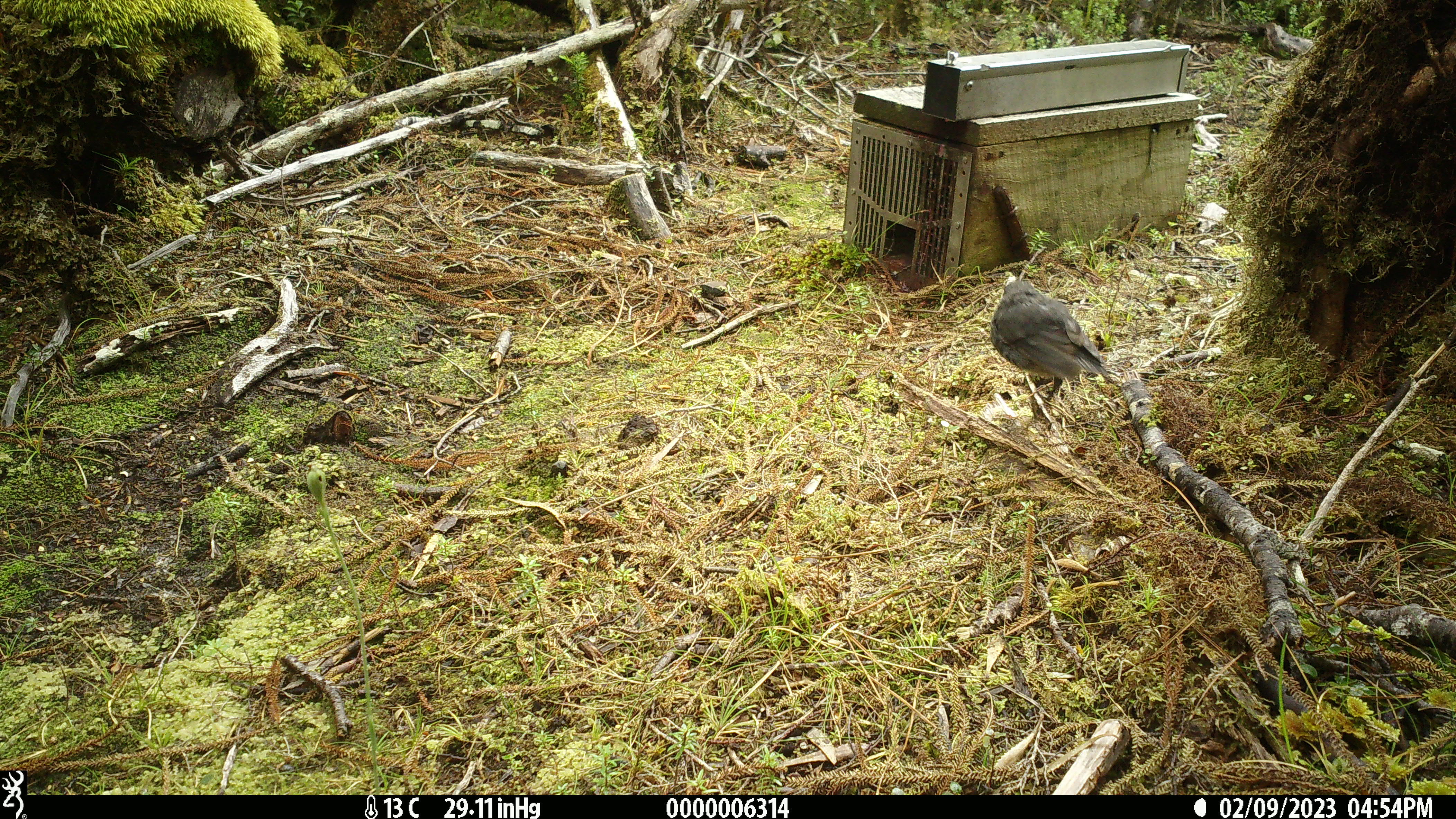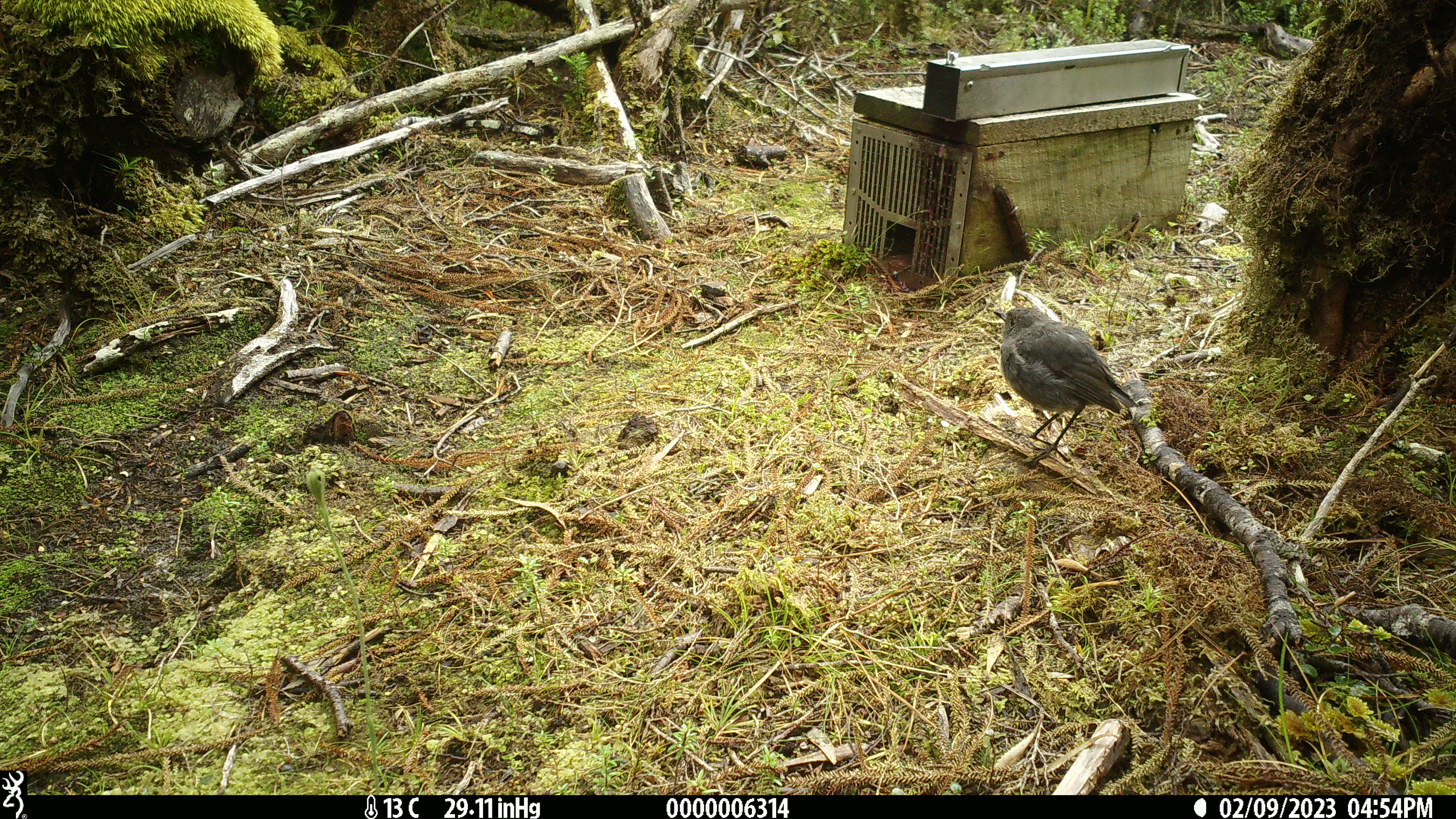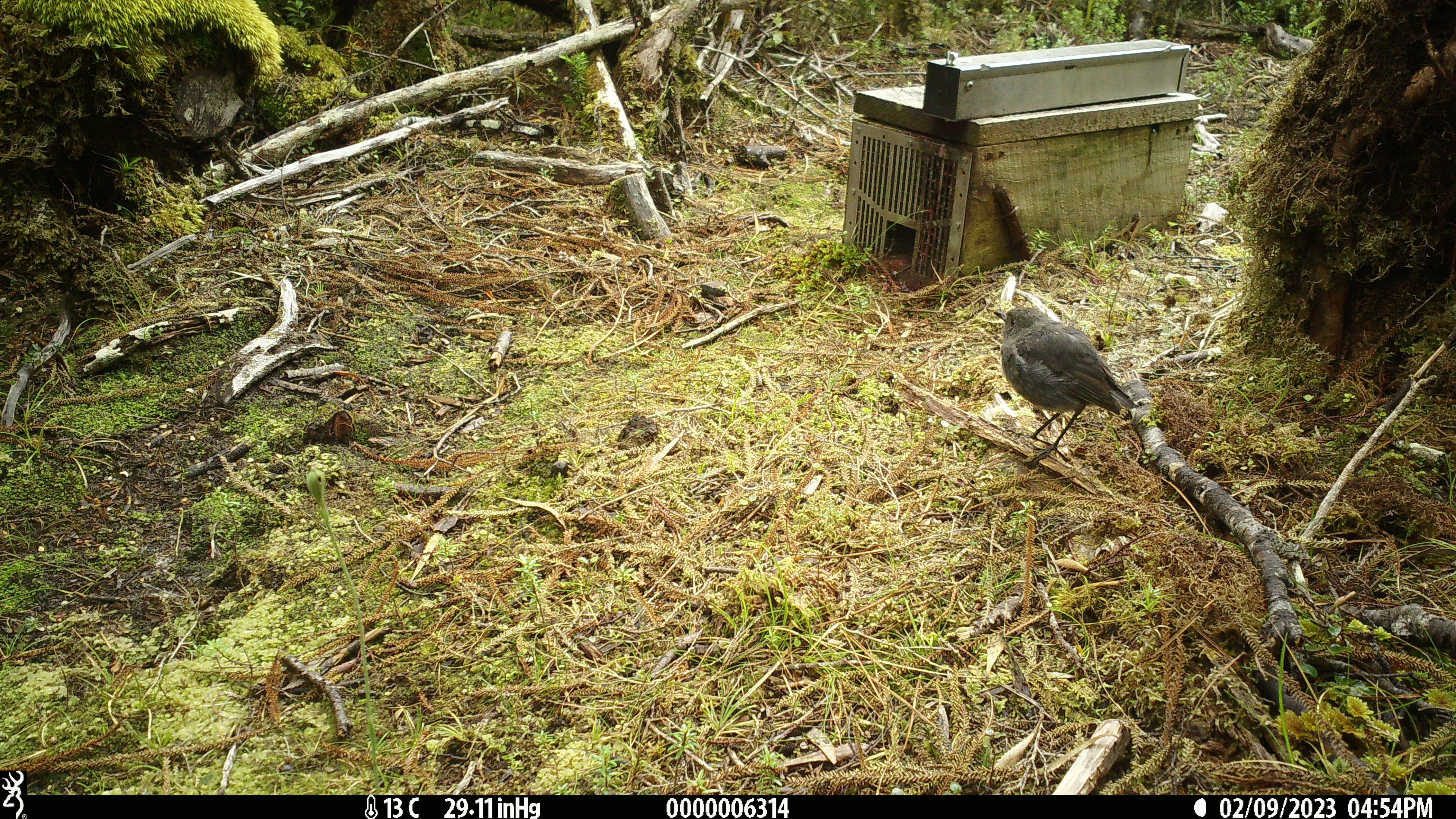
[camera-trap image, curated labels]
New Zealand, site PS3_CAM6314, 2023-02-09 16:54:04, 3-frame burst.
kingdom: Animalia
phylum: Chordata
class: Aves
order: Passeriformes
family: Petroicidae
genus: Petroica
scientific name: Petroica australis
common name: new zealand robin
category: robin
Robin (new zealand robin) (Petroica australis).